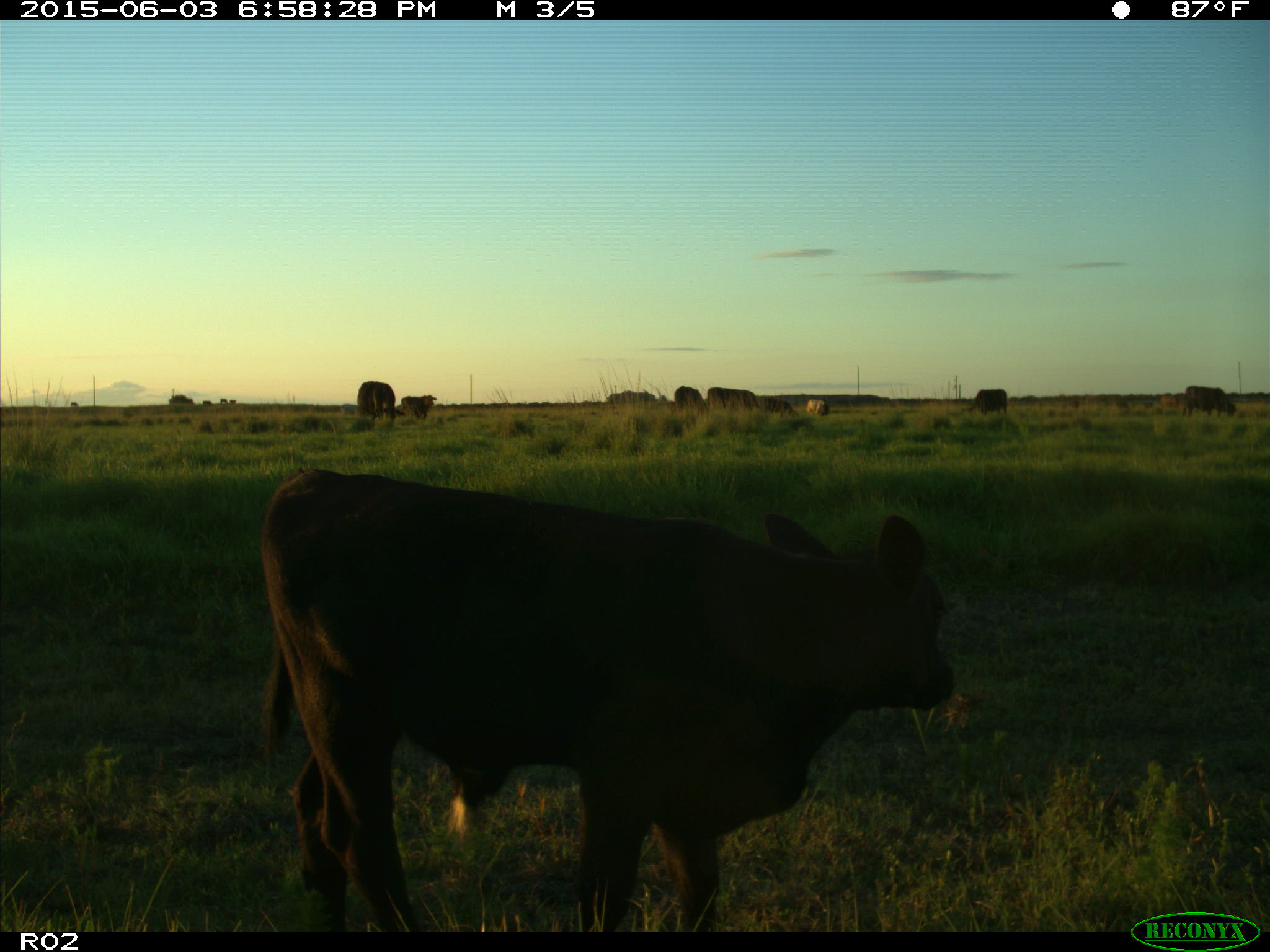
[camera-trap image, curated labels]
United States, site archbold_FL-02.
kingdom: Animalia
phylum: Chordata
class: Mammalia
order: Artiodactyla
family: Bovidae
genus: Bos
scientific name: Bos taurus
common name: domestic cow